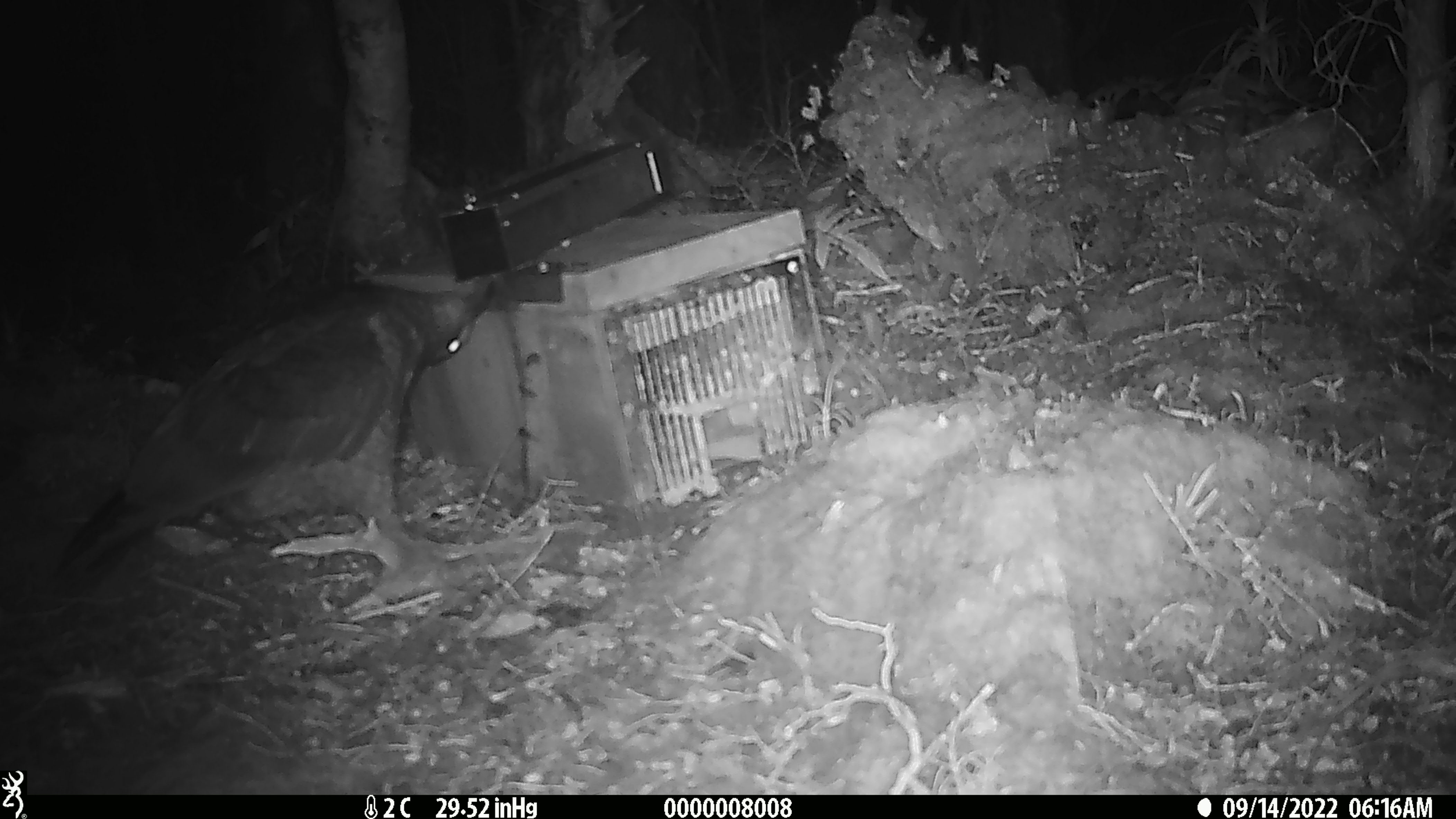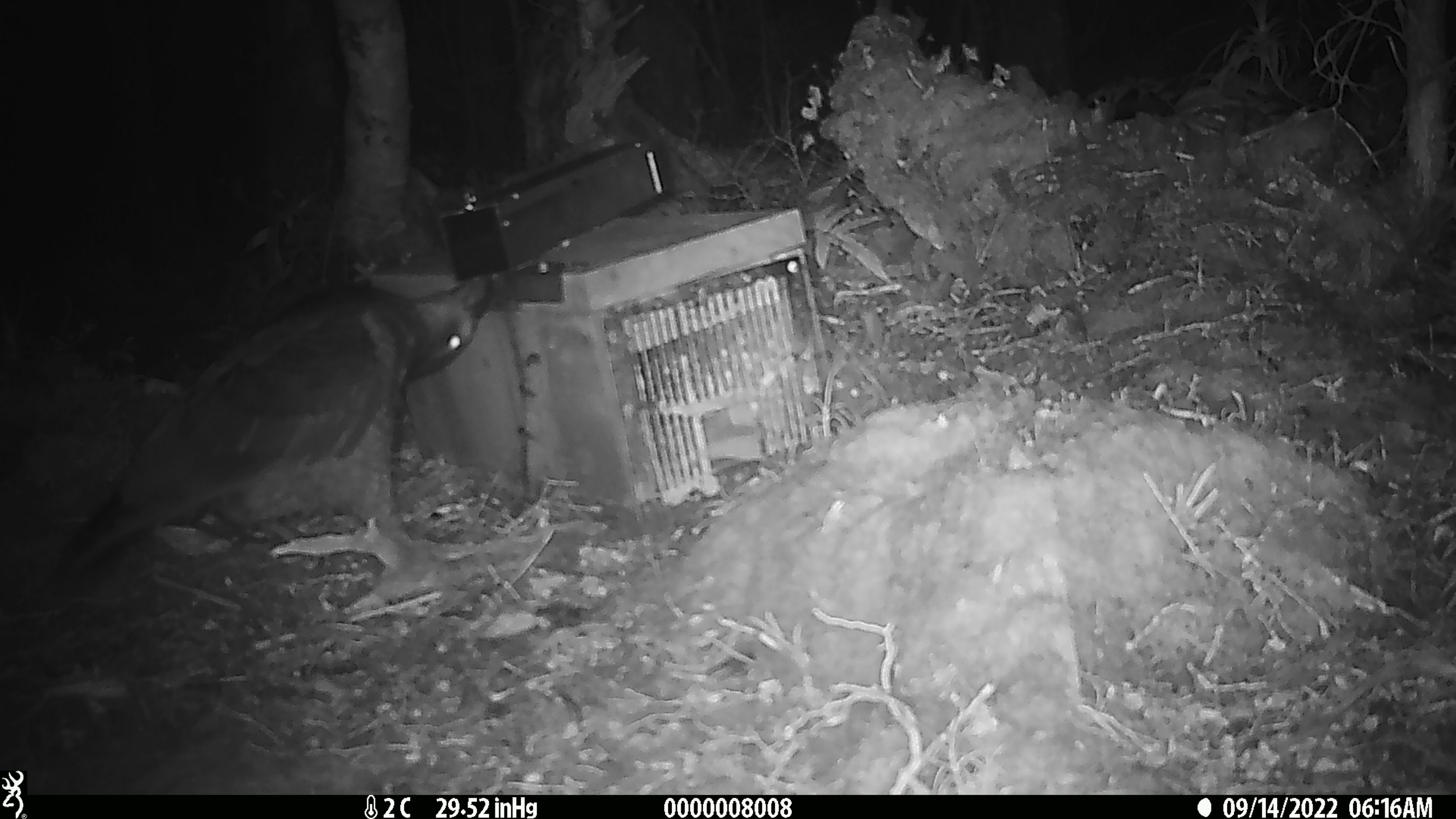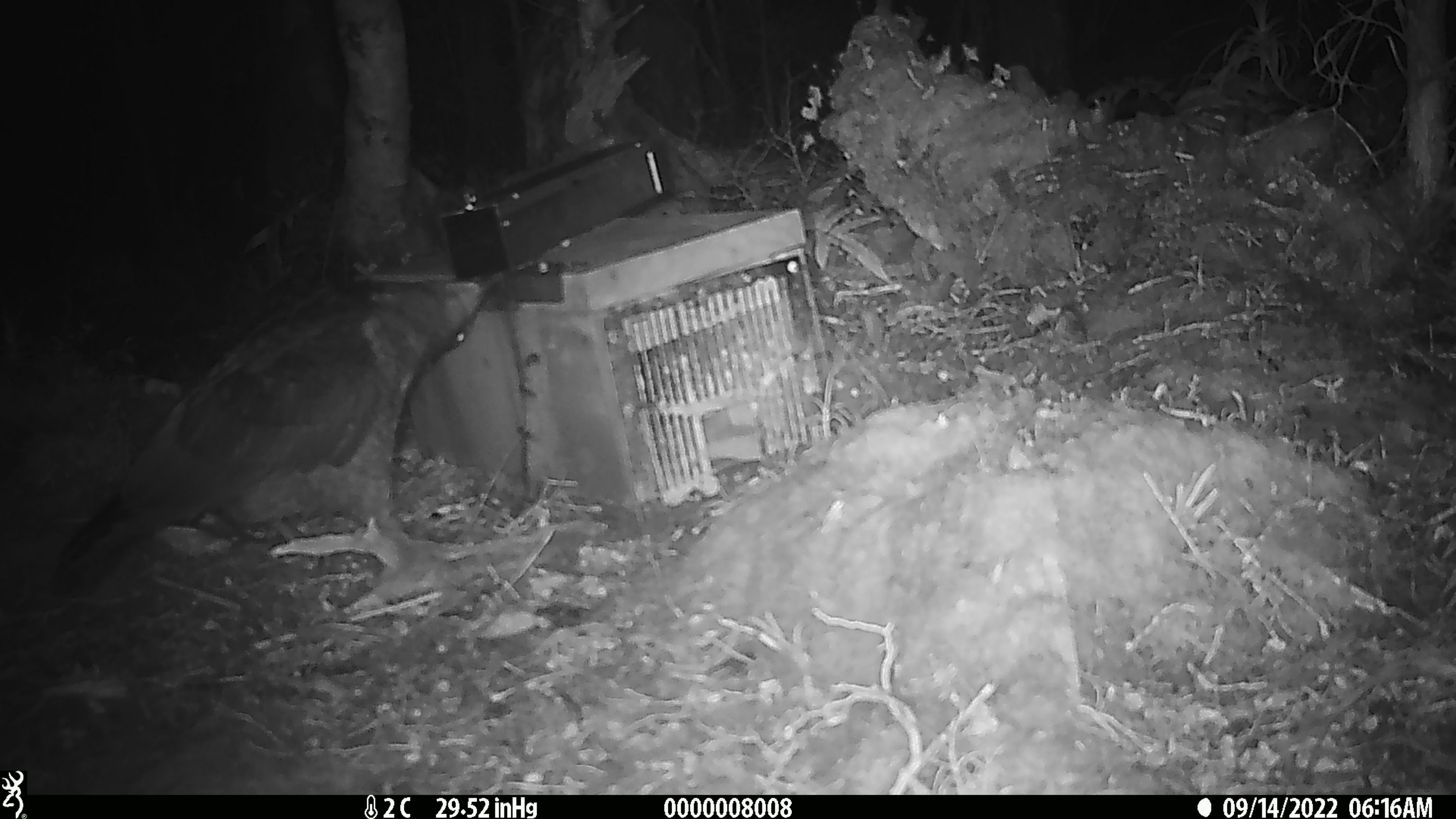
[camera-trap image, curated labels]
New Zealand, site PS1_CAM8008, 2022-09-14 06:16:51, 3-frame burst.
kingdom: Animalia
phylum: Chordata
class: Aves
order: Psittaciformes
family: Strigopidae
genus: Nestor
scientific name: Nestor notabilis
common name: kea